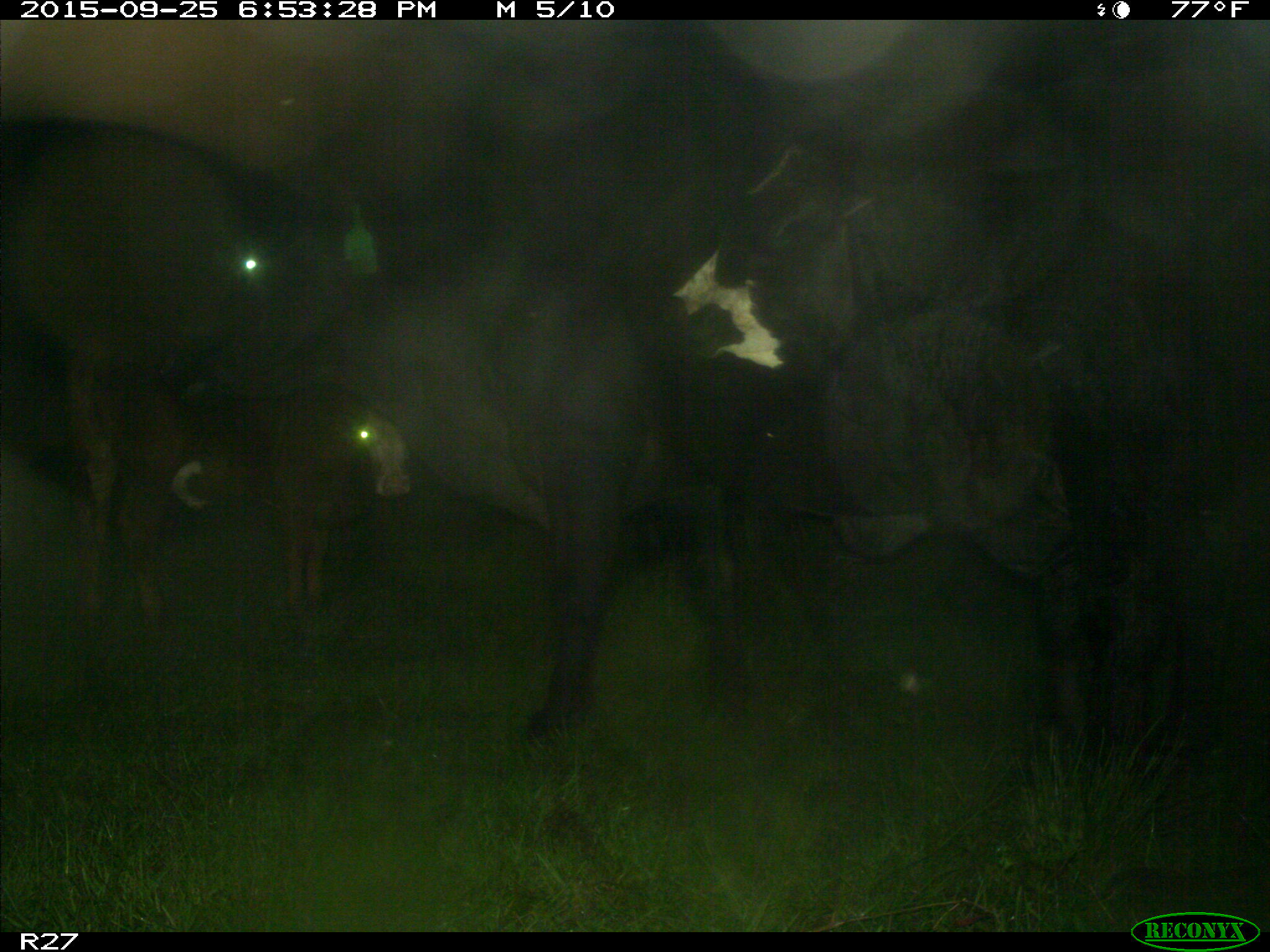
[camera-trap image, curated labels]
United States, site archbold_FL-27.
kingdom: Animalia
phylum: Chordata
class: Mammalia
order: Artiodactyla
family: Bovidae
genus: Bos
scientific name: Bos taurus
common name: domestic cow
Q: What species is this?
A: Bos taurus (domestic cow).